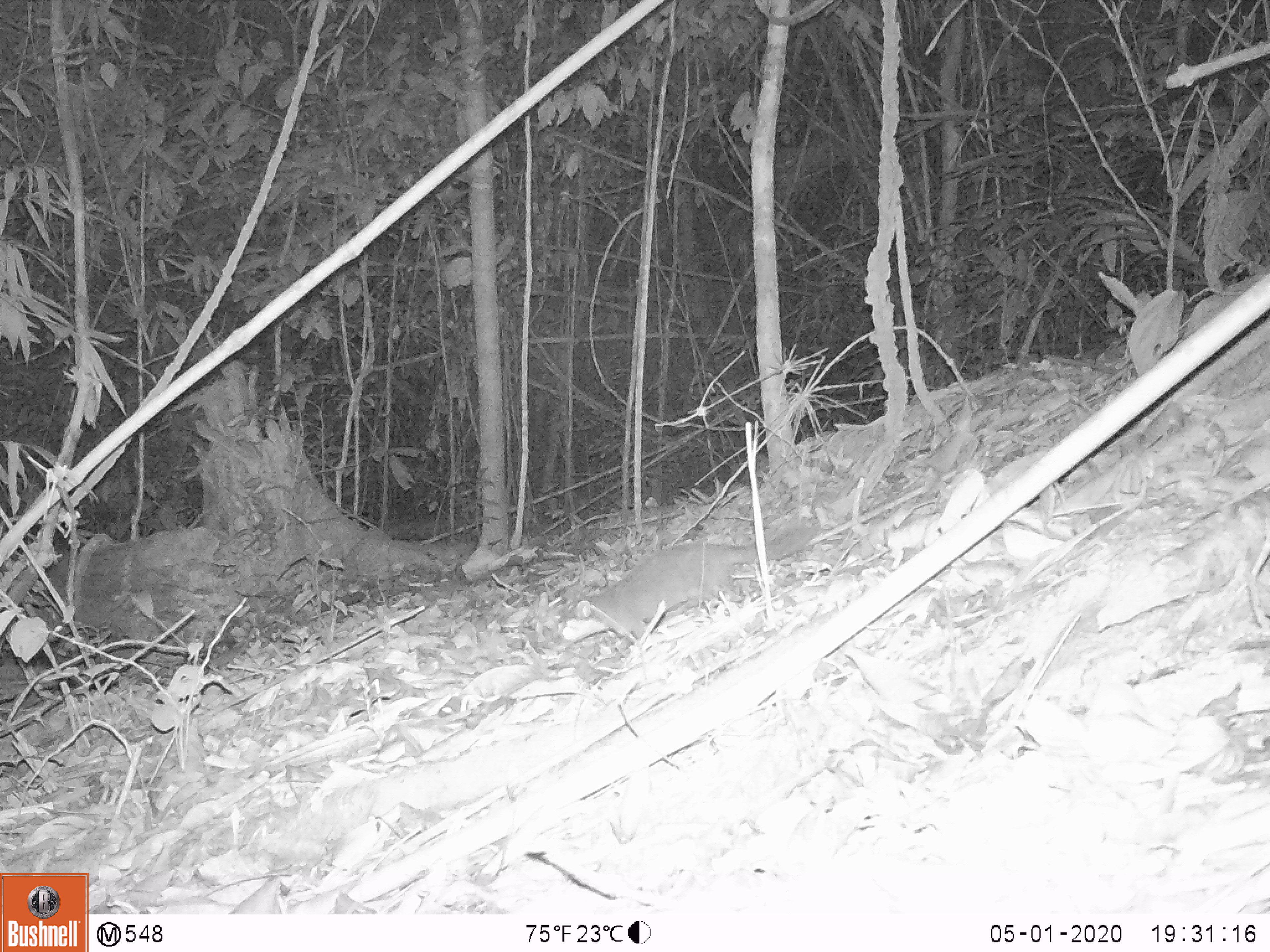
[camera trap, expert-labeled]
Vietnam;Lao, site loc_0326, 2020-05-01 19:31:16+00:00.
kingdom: Animalia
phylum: Chordata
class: Mammalia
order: Carnivora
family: Mustelidae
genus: Melogale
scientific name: Melogale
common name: ferret badger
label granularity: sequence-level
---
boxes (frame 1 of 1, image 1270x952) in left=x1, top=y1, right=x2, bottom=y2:
ferret badger: left=560, top=525, right=821, bottom=644